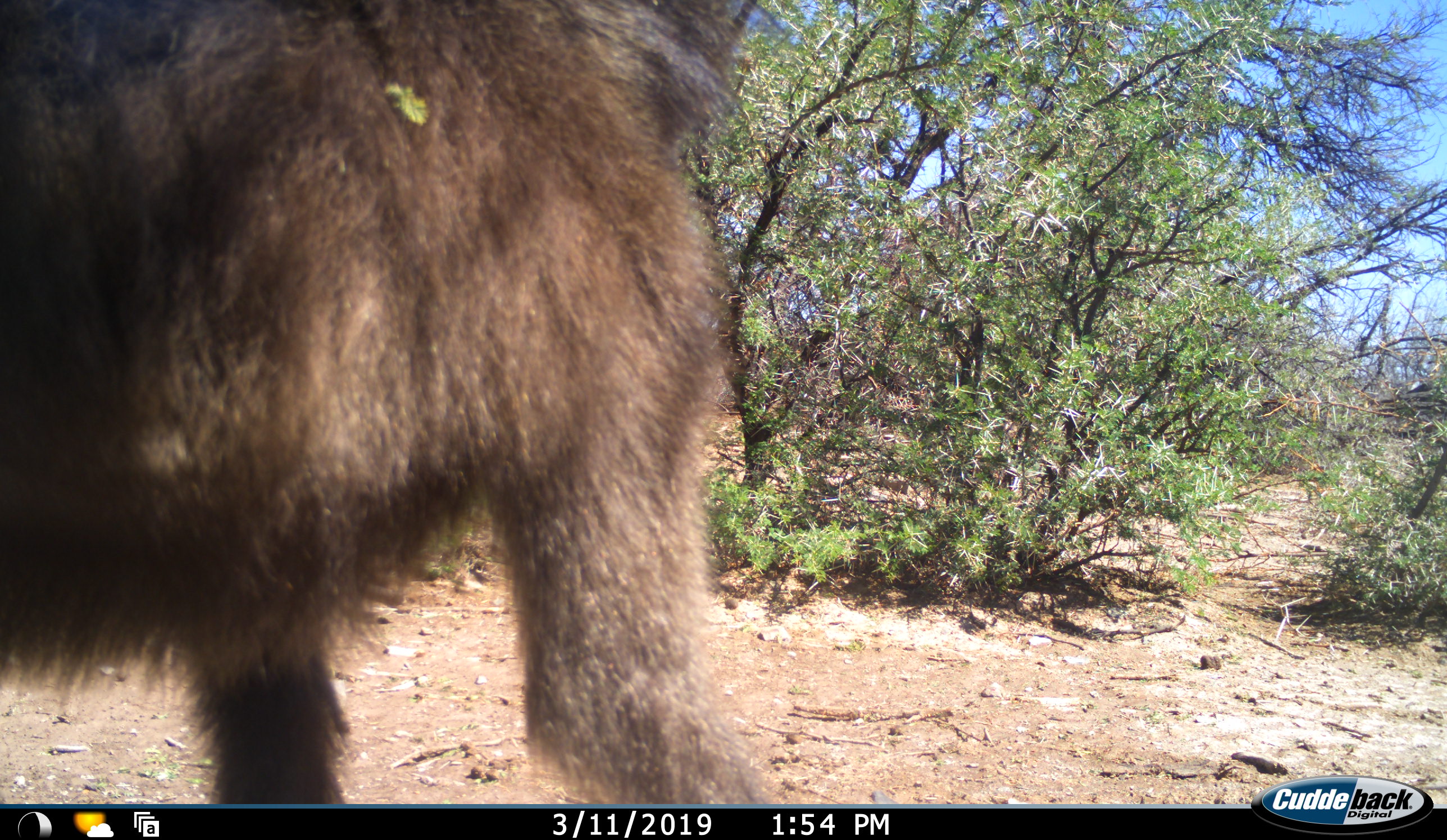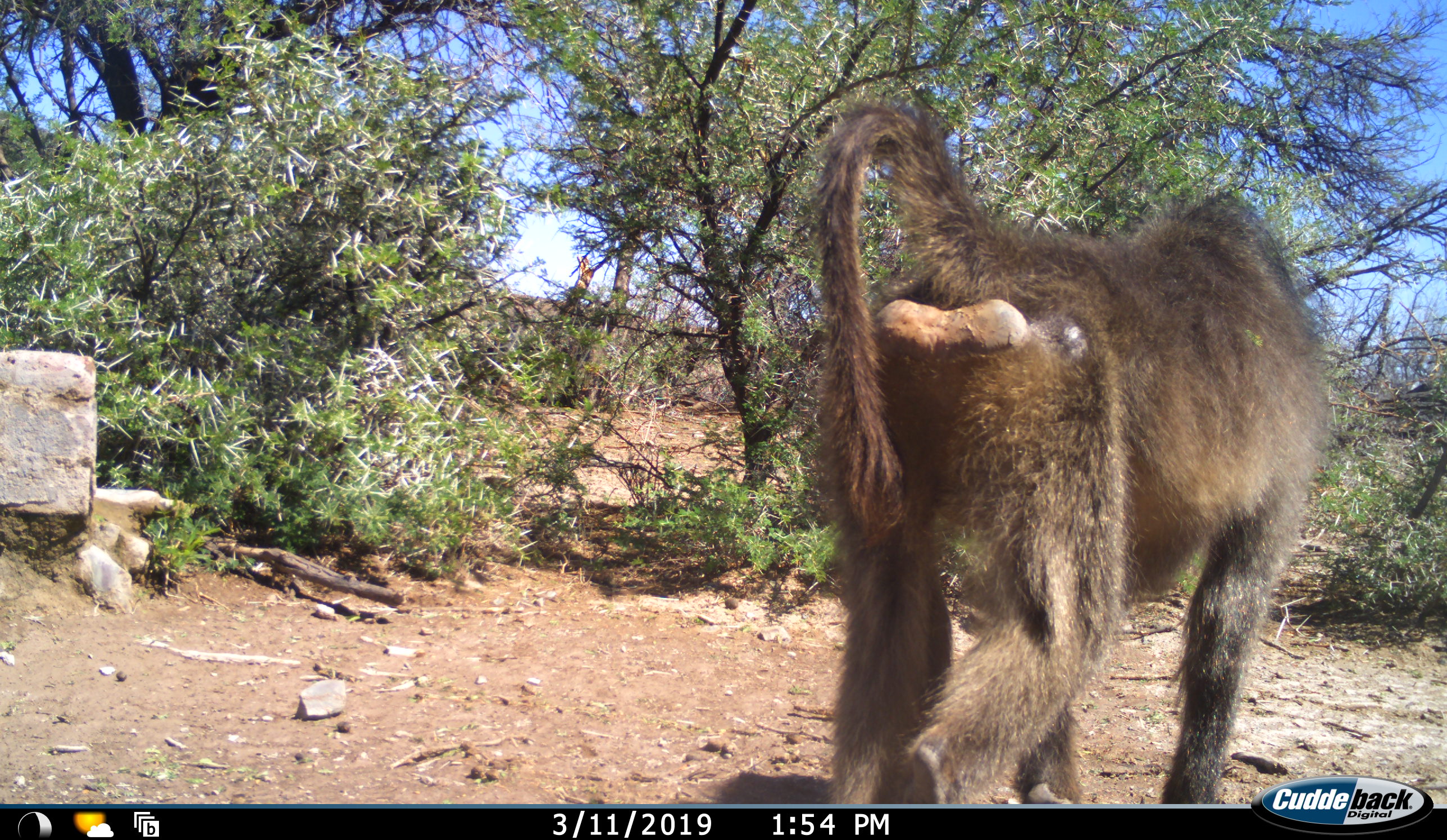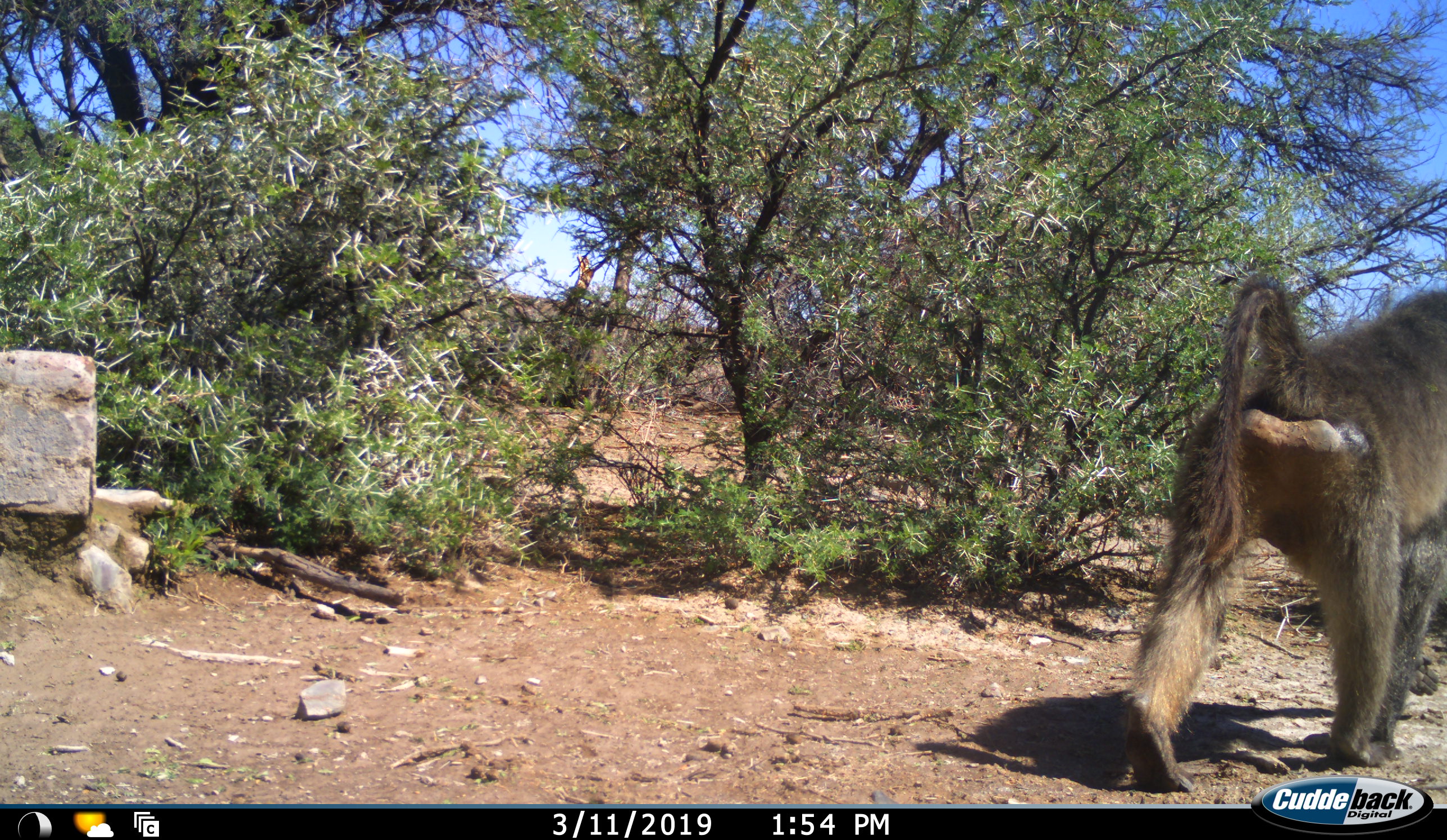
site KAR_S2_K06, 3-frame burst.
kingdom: Animalia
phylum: Chordata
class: Mammalia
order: Primates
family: Cercopithecidae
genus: Papio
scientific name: Papio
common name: baboon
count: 1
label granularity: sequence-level